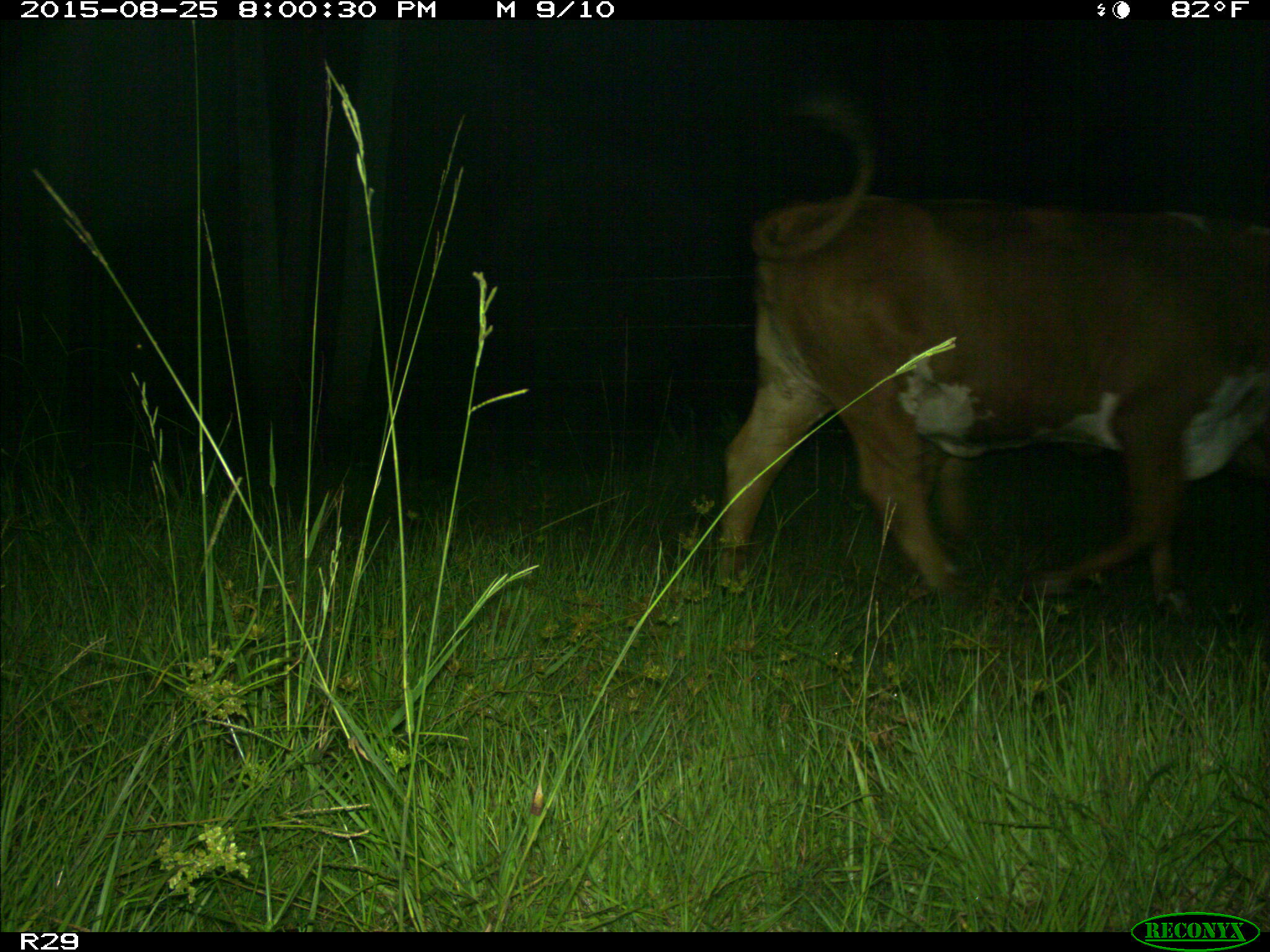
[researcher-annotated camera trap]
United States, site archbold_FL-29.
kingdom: Animalia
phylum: Chordata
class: Mammalia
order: Artiodactyla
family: Bovidae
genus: Bos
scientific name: Bos taurus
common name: domestic cow